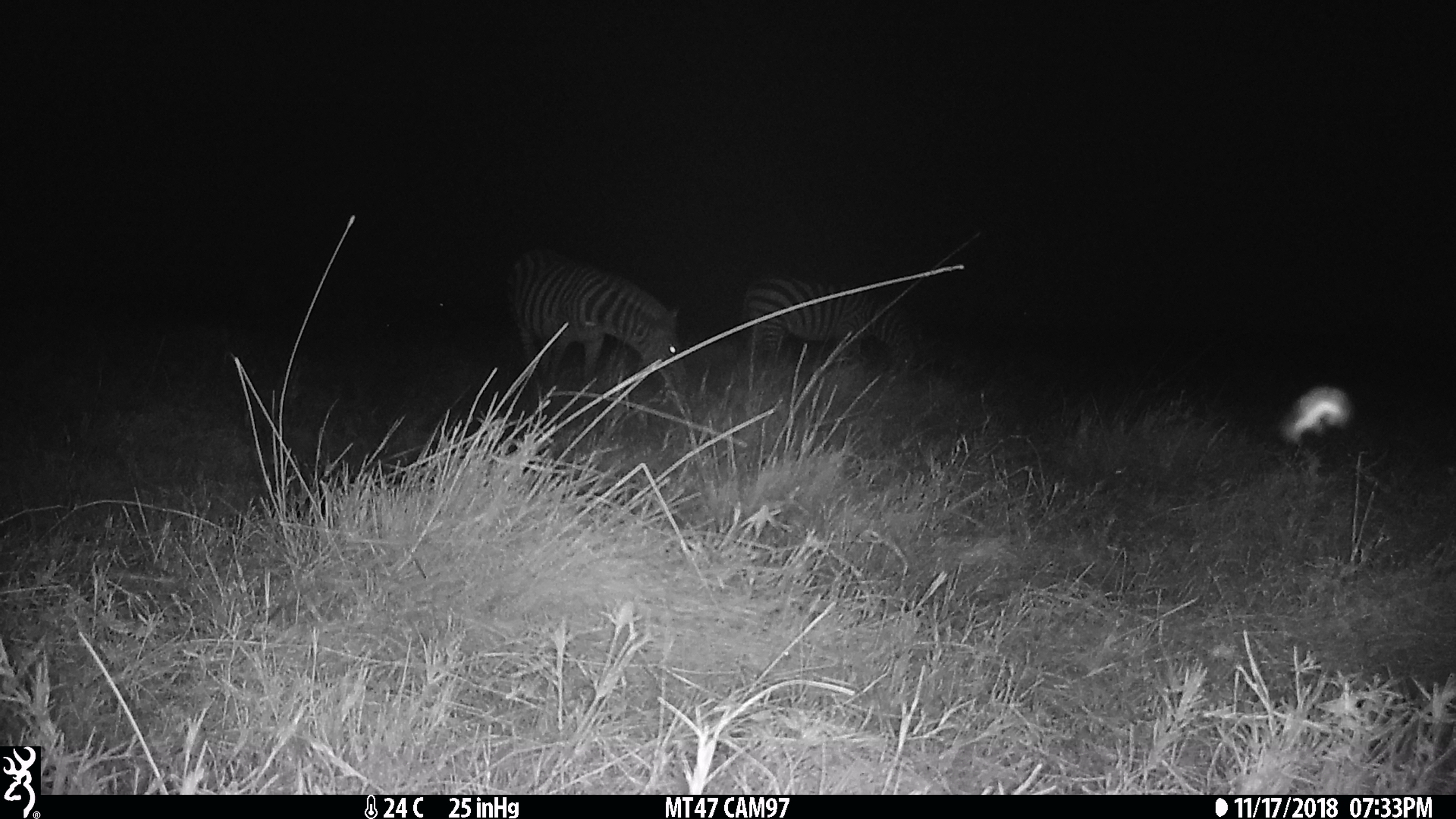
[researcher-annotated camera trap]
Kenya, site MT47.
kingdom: Animalia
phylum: Chordata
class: Mammalia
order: Perissodactyla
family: Equidae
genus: Equus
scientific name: Equus quagga burchellii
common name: burchell's zebra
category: zebra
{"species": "zebra (burchell's zebra) (Equus quagga burchellii)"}